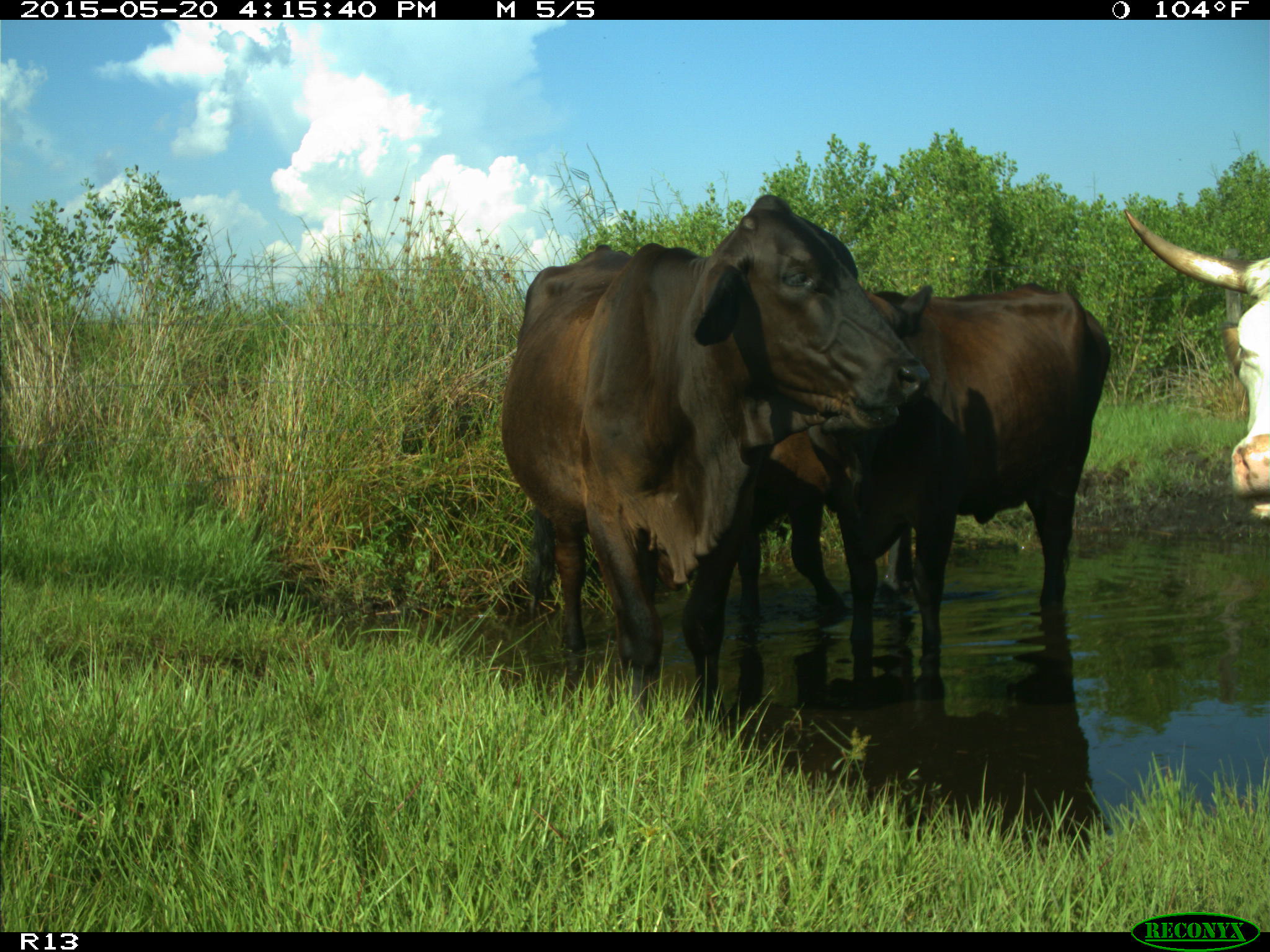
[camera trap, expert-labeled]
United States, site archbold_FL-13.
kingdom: Animalia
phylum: Chordata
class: Mammalia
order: Artiodactyla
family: Bovidae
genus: Bos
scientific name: Bos taurus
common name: domestic cow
Bos taurus (domestic cow).